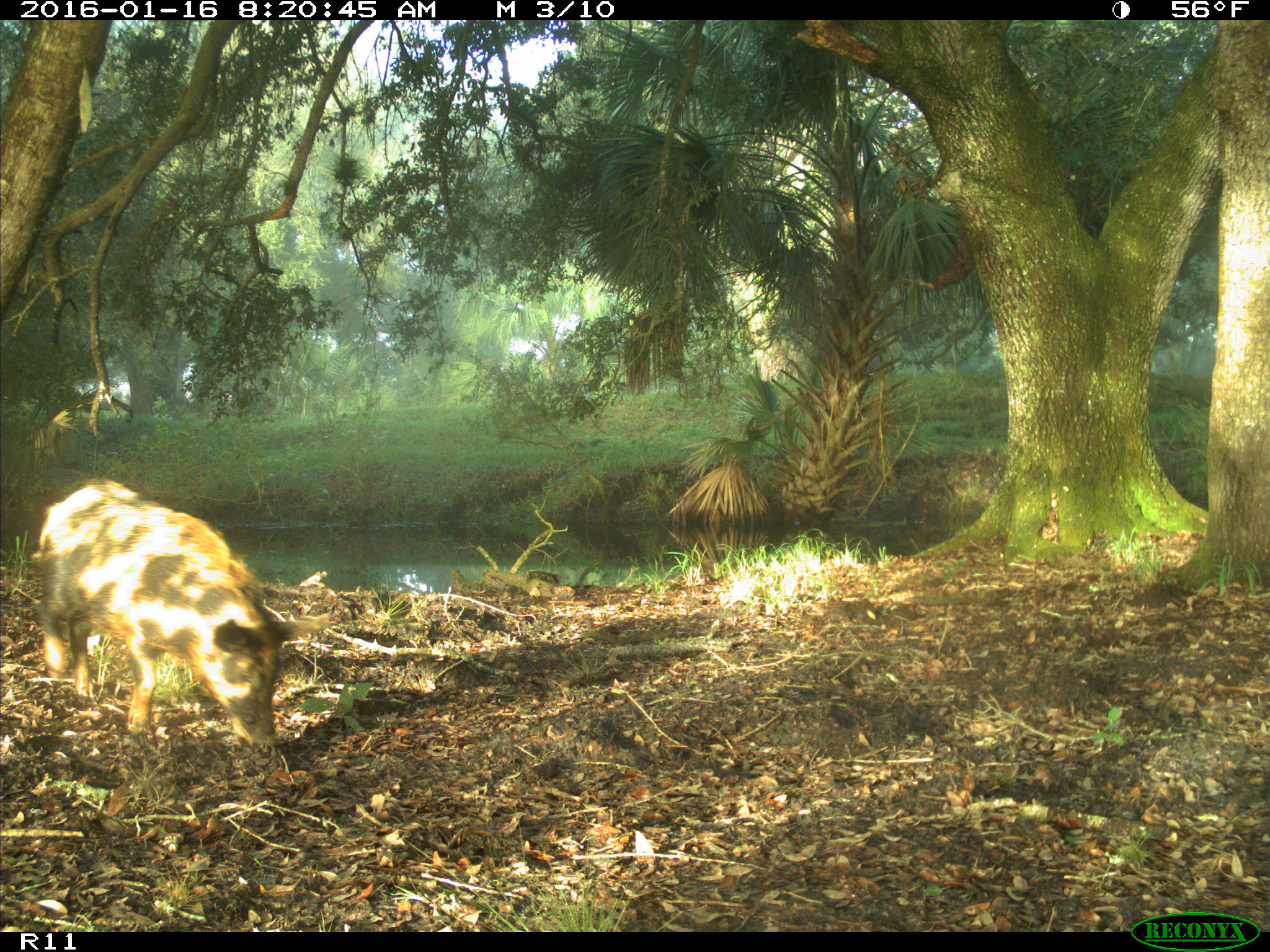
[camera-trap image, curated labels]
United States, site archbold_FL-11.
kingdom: Animalia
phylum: Chordata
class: Mammalia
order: Artiodactyla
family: Suidae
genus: Sus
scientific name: Sus scrofa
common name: wild boar